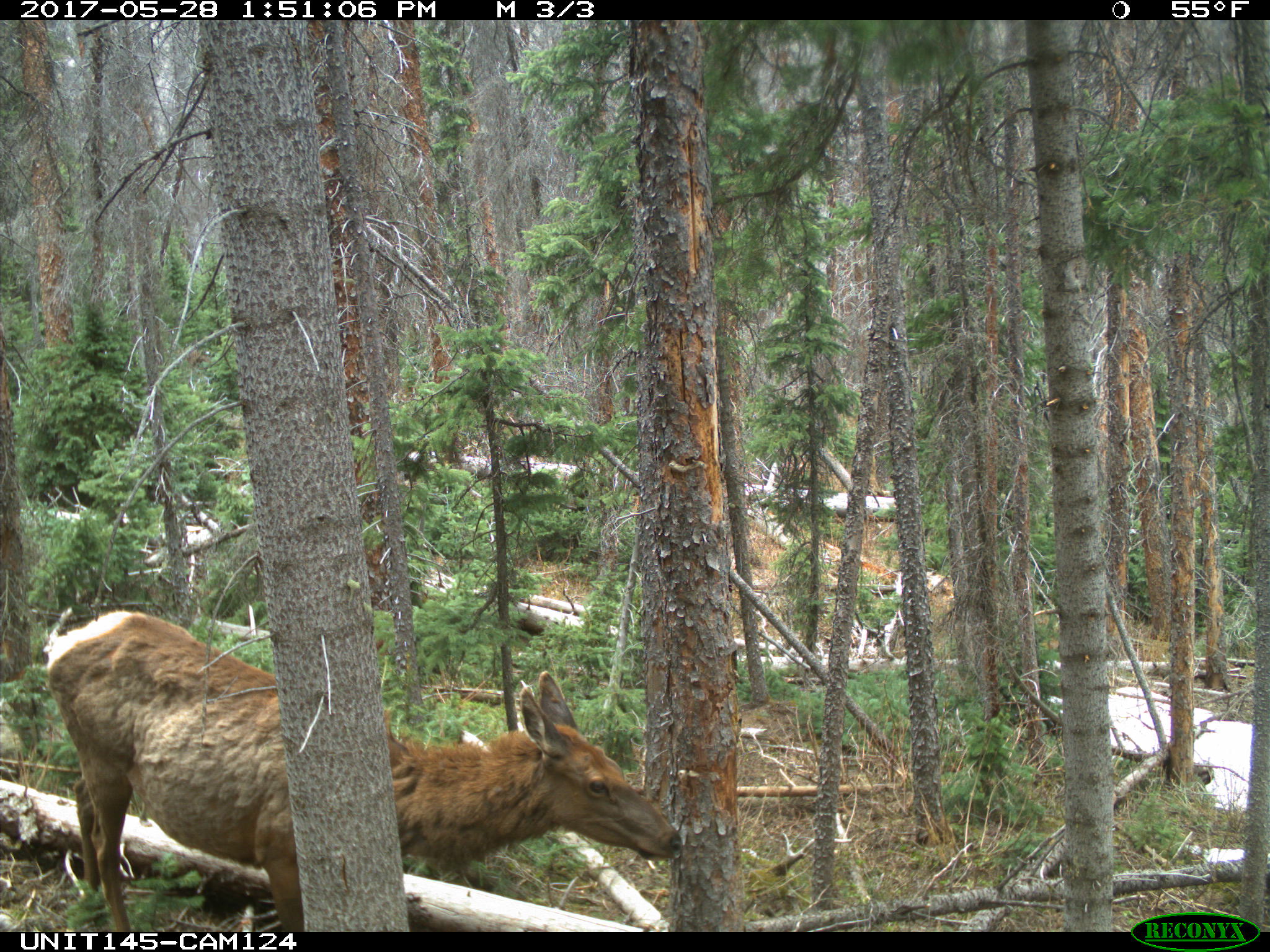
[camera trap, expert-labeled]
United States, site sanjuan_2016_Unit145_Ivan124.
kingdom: Animalia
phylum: Chordata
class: Mammalia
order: Artiodactyla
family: Cervidae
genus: Cervus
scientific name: Cervus elaphus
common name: red deer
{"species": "Cervus elaphus (red deer)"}